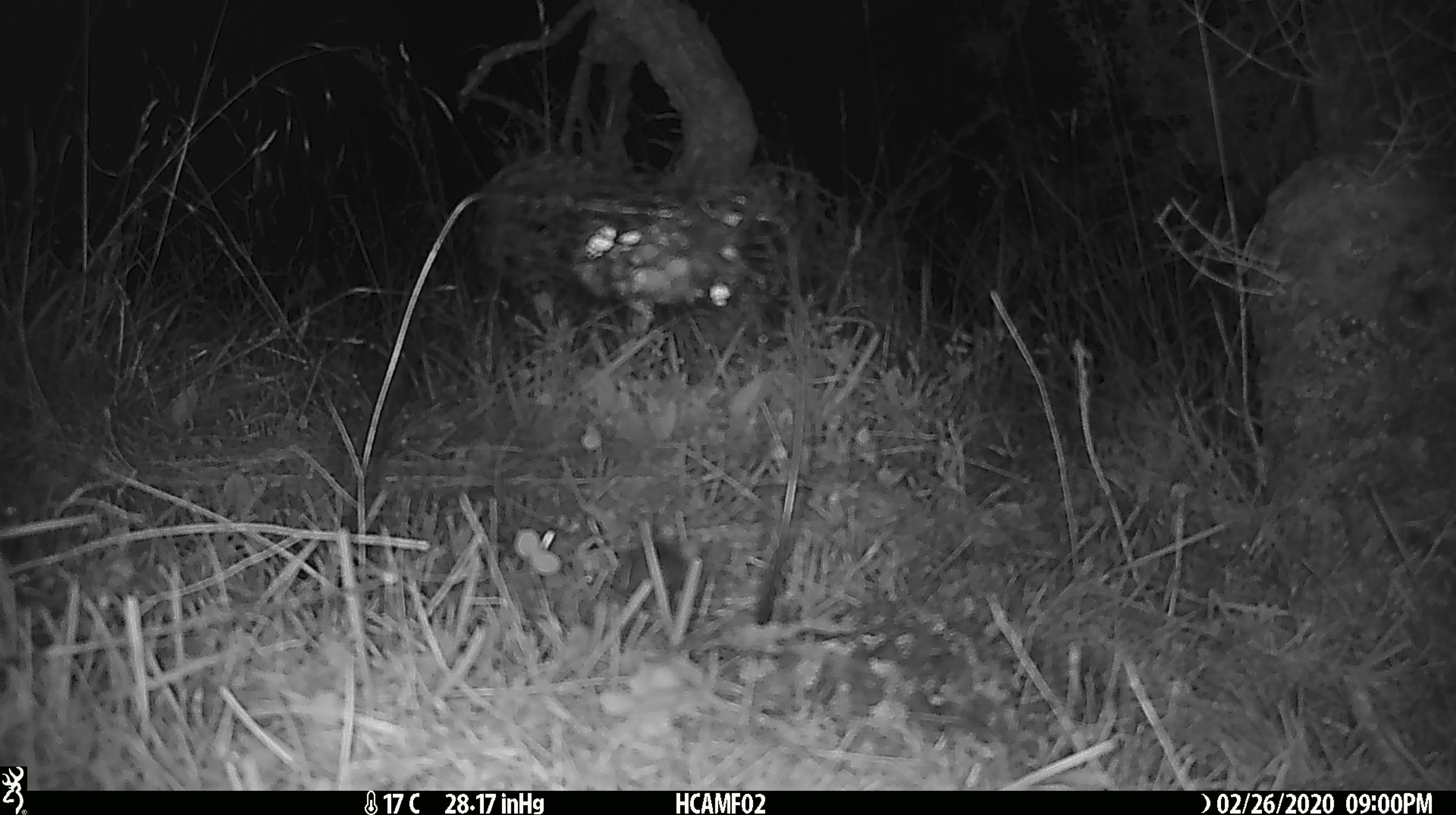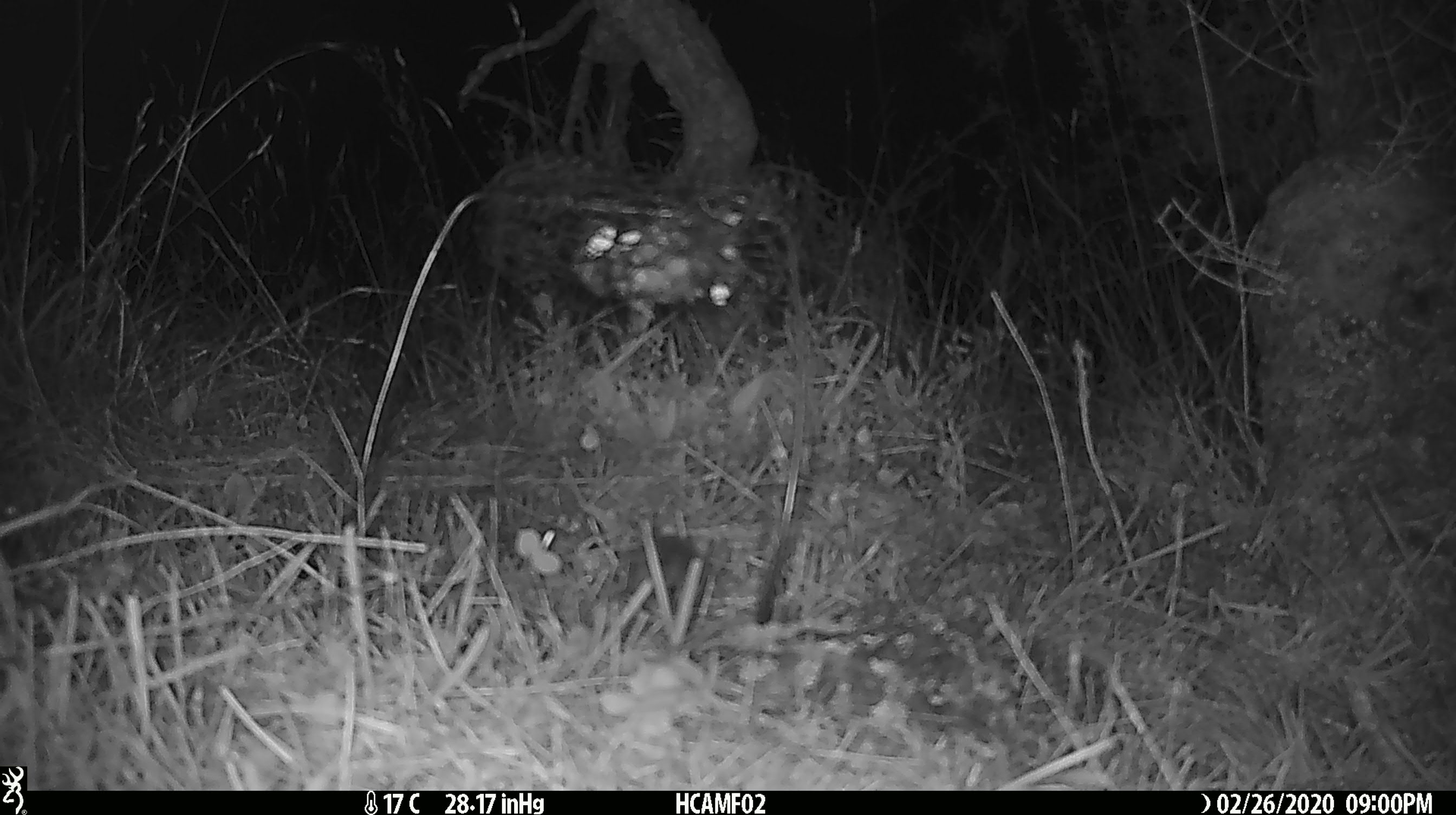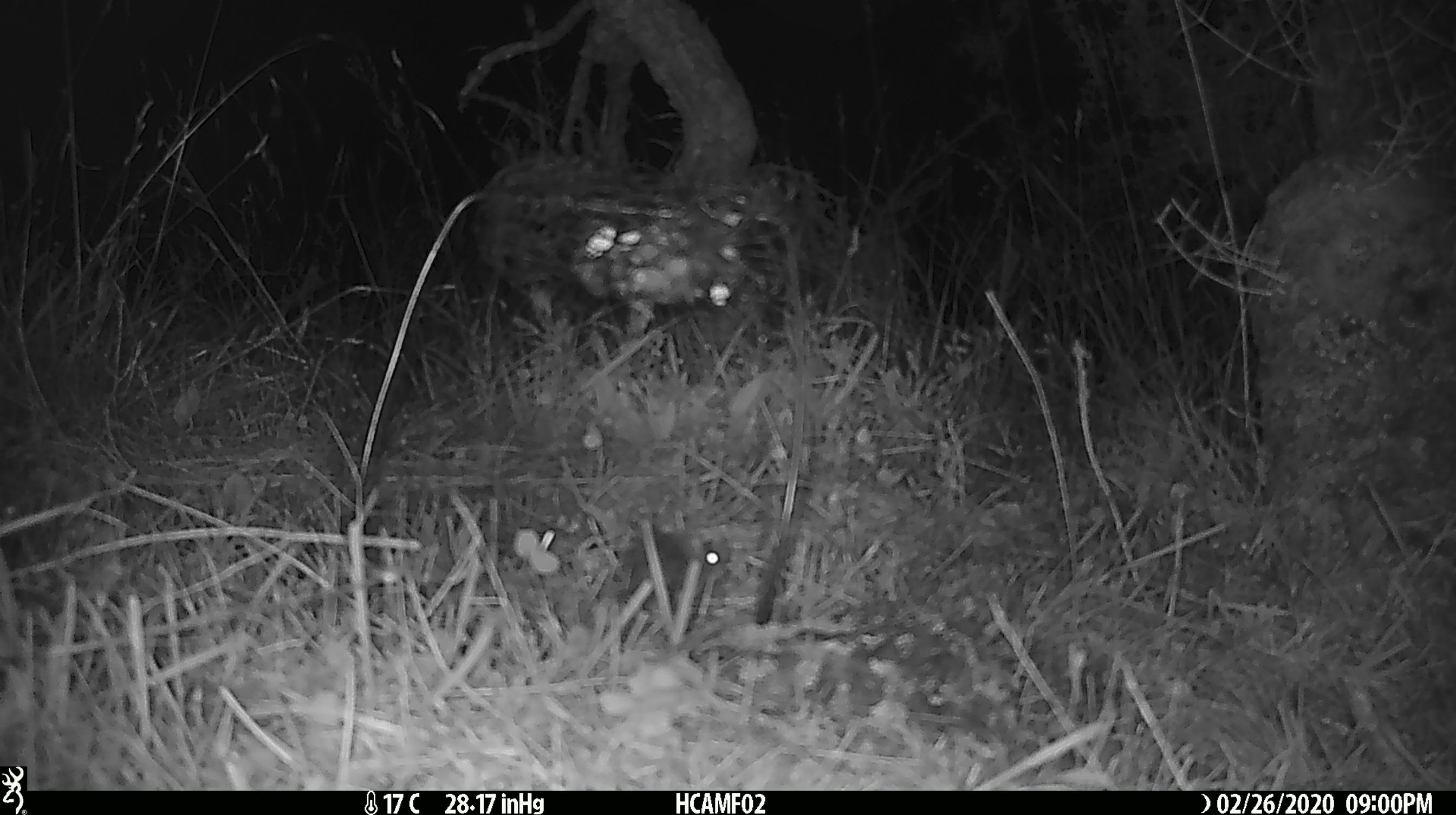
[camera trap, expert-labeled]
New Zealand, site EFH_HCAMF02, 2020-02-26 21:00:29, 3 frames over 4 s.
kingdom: Animalia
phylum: Chordata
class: Mammalia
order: Rodentia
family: Muridae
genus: Mus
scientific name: Mus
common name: mouse